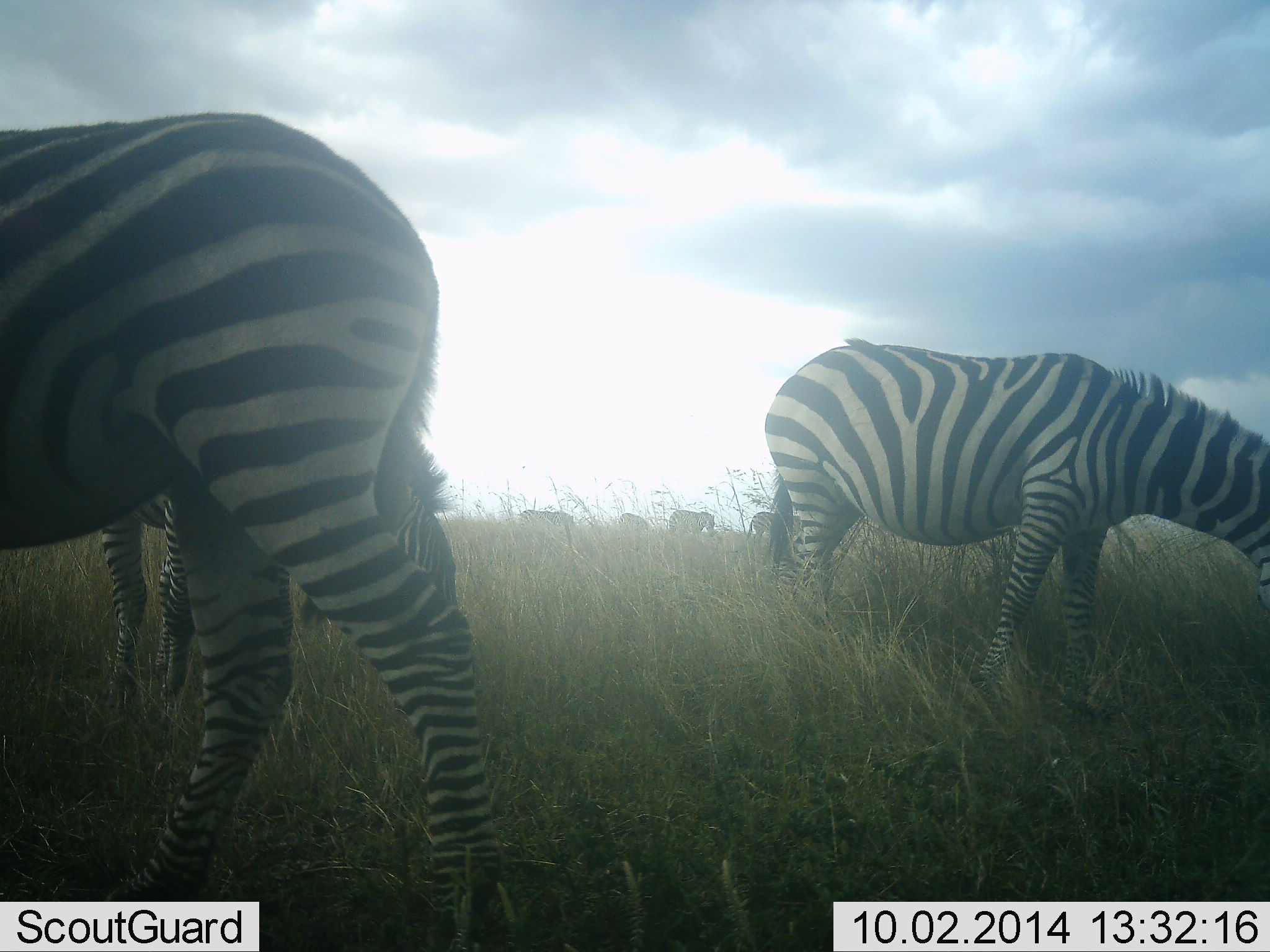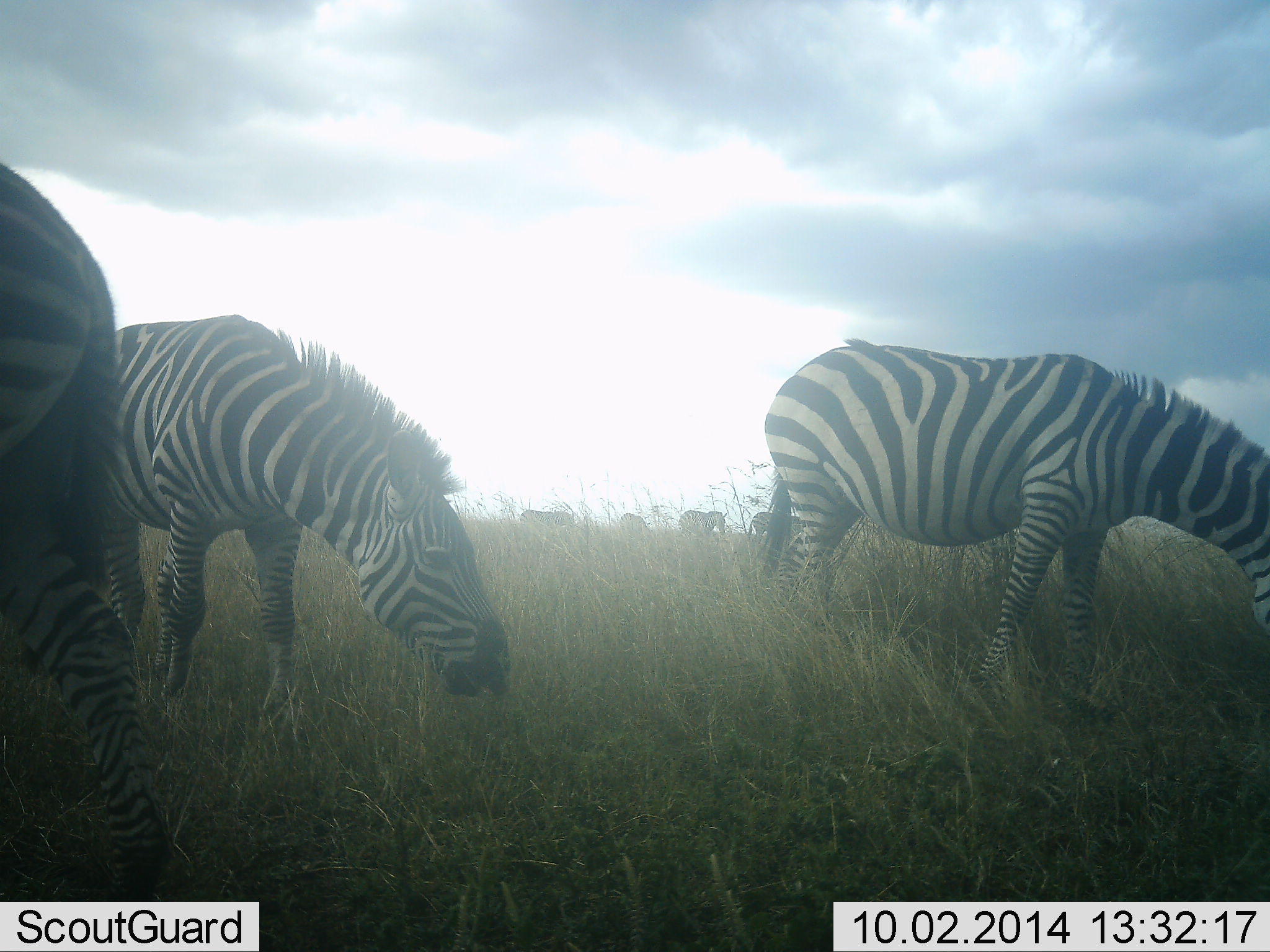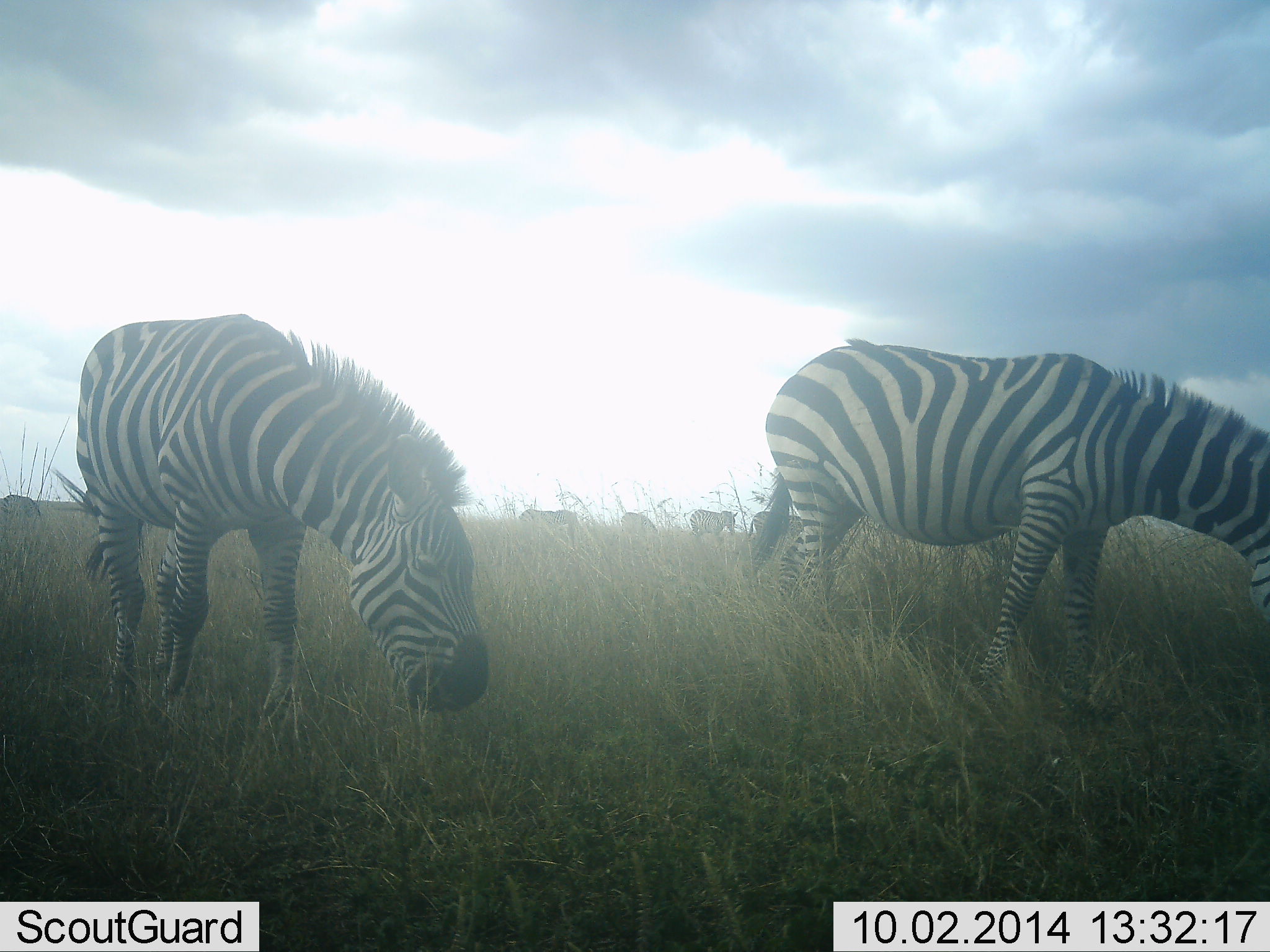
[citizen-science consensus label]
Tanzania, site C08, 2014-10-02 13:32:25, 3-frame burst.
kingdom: Animalia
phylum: Chordata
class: Mammalia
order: Perissodactyla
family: Equidae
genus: Equus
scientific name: Equus quagga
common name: plains zebra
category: zebra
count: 7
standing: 33%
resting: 0%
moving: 42%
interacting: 8%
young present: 0%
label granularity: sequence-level